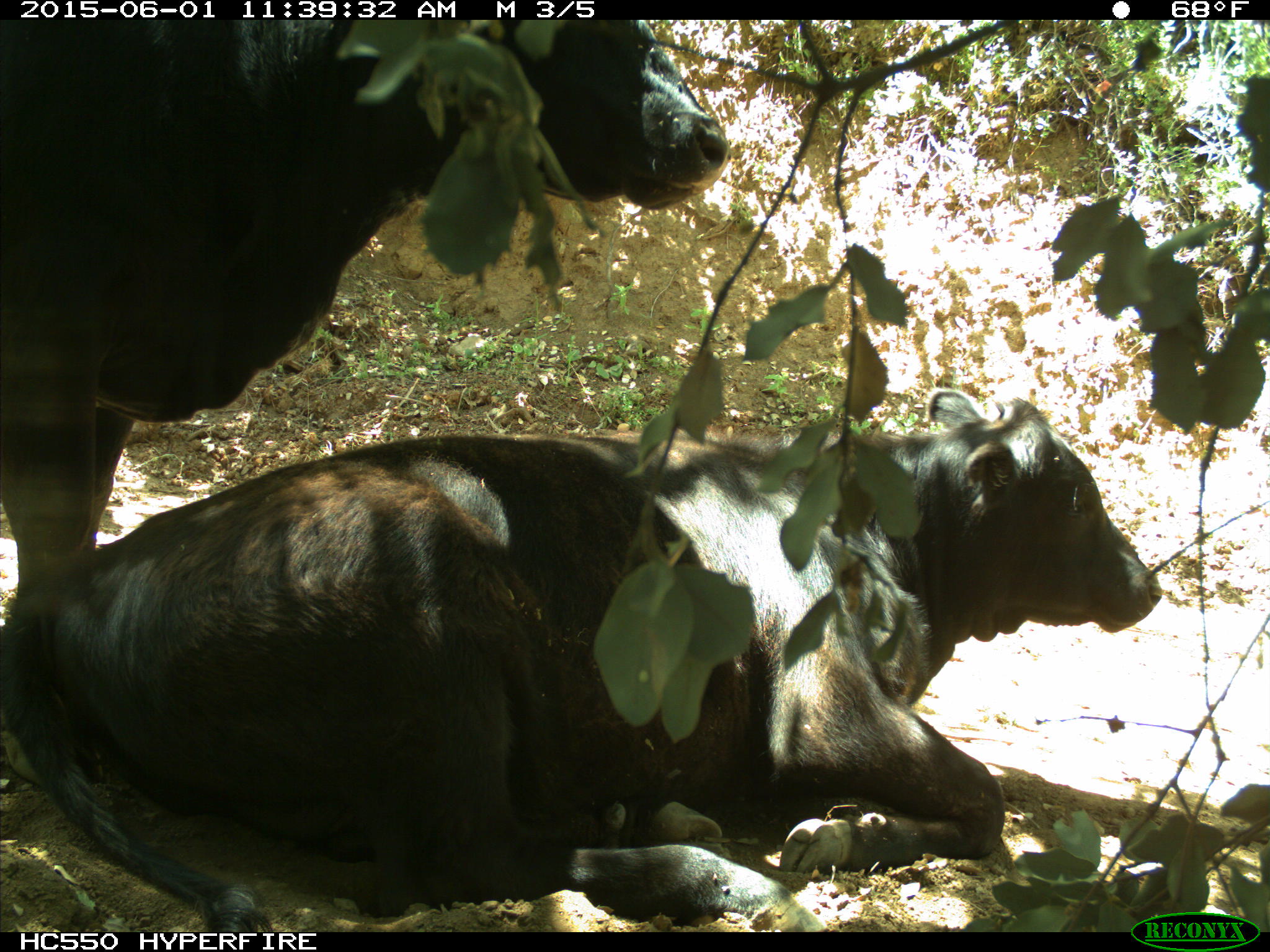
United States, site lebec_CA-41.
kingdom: Animalia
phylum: Chordata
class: Mammalia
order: Artiodactyla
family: Bovidae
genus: Bos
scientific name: Bos taurus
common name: domestic cow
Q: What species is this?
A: Bos taurus (domestic cow).